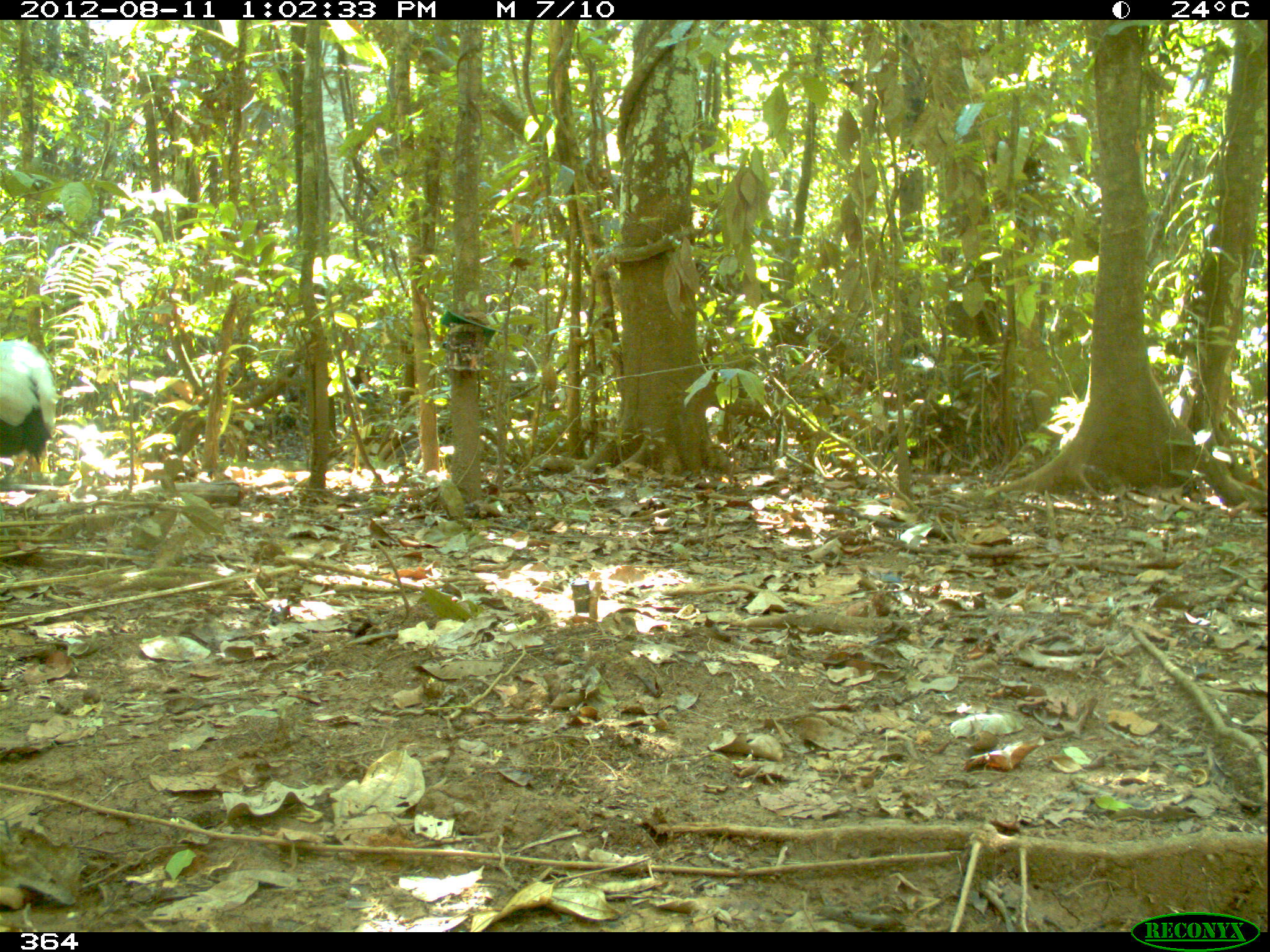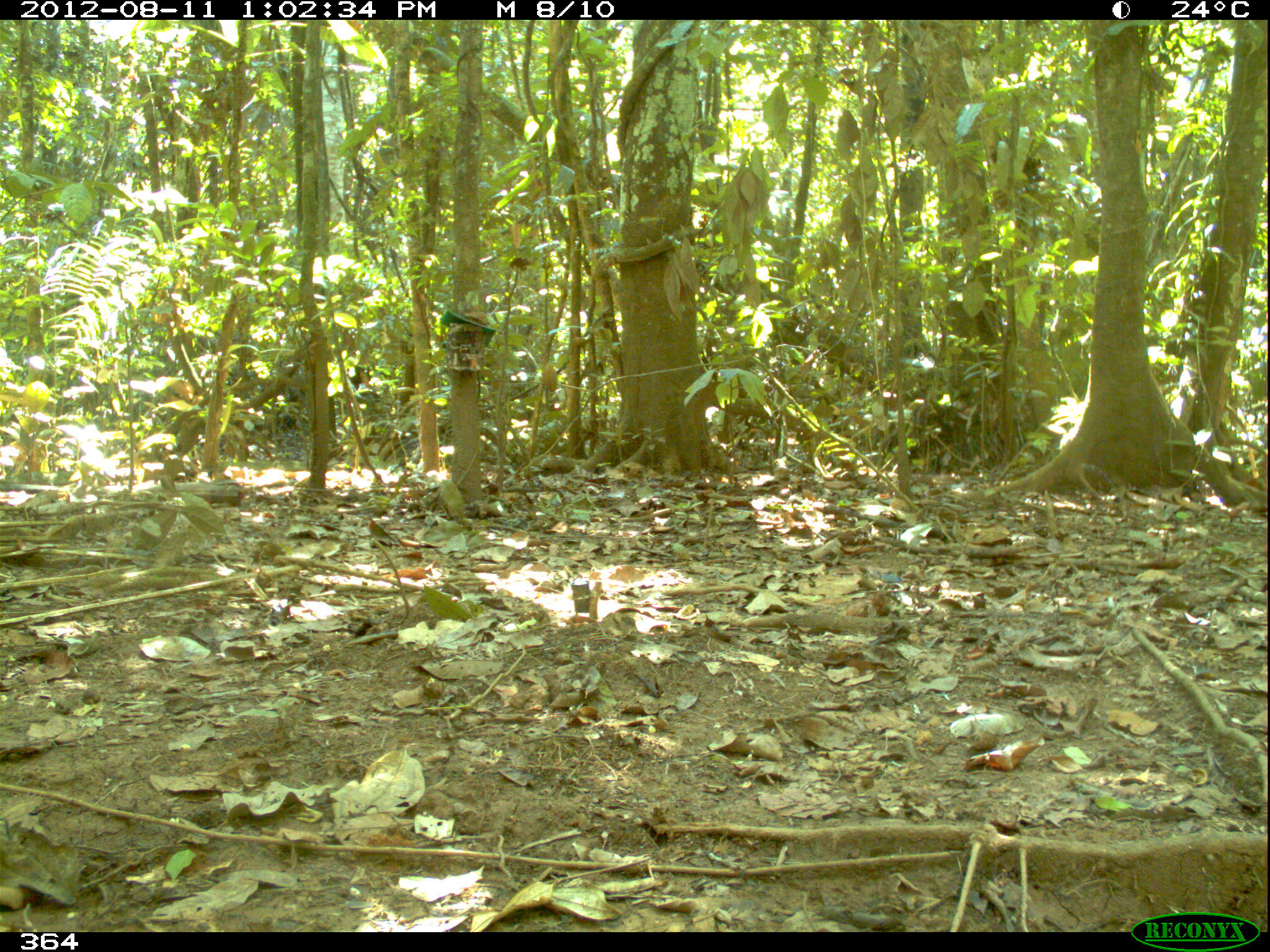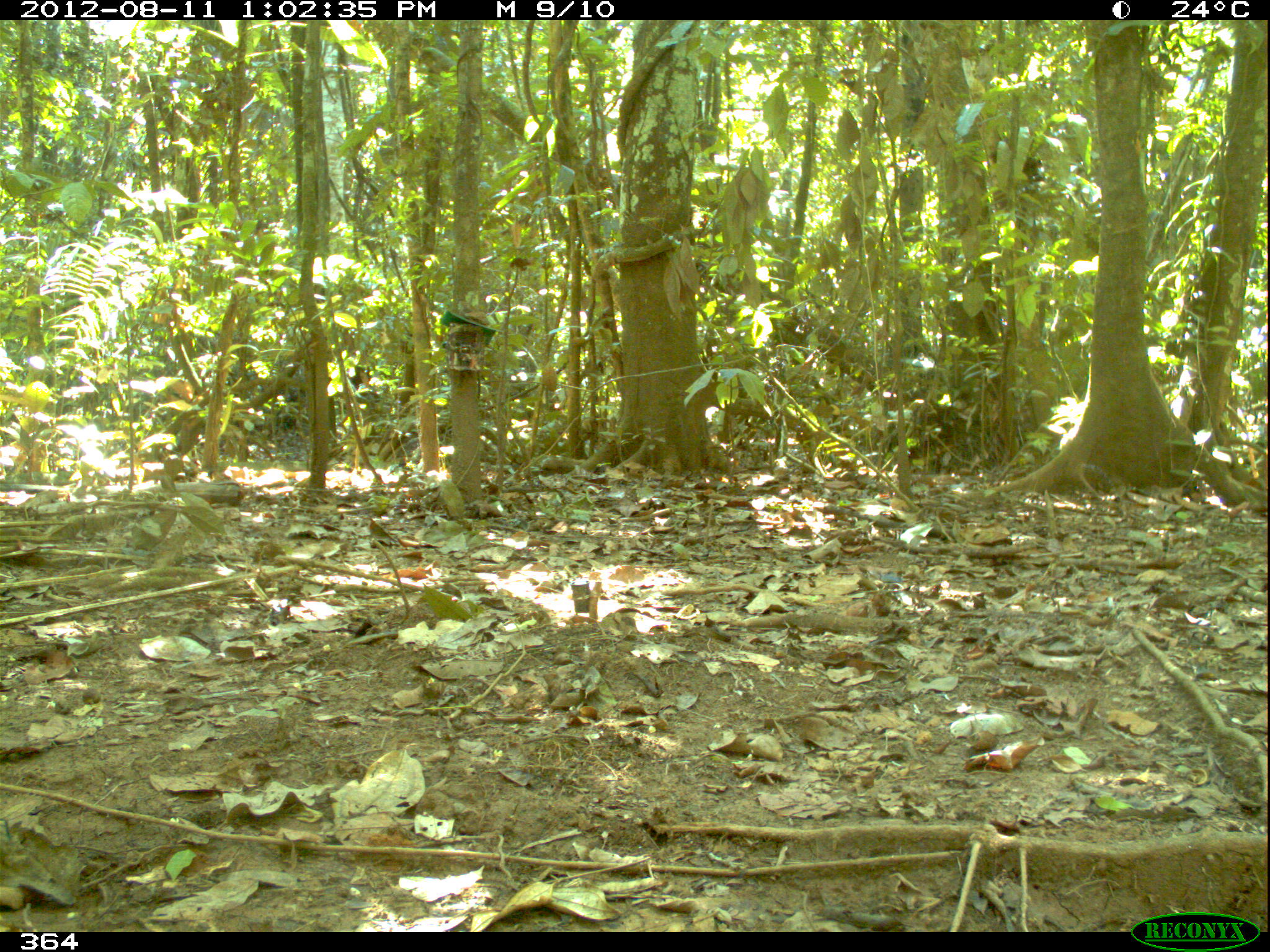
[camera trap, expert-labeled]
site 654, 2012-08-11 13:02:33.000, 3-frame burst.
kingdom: Animalia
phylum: Chordata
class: Aves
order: Gruiformes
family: Psophiidae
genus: Psophia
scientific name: Psophia leucoptera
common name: pale-winged trumpeter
Psophia leucoptera (pale-winged trumpeter).